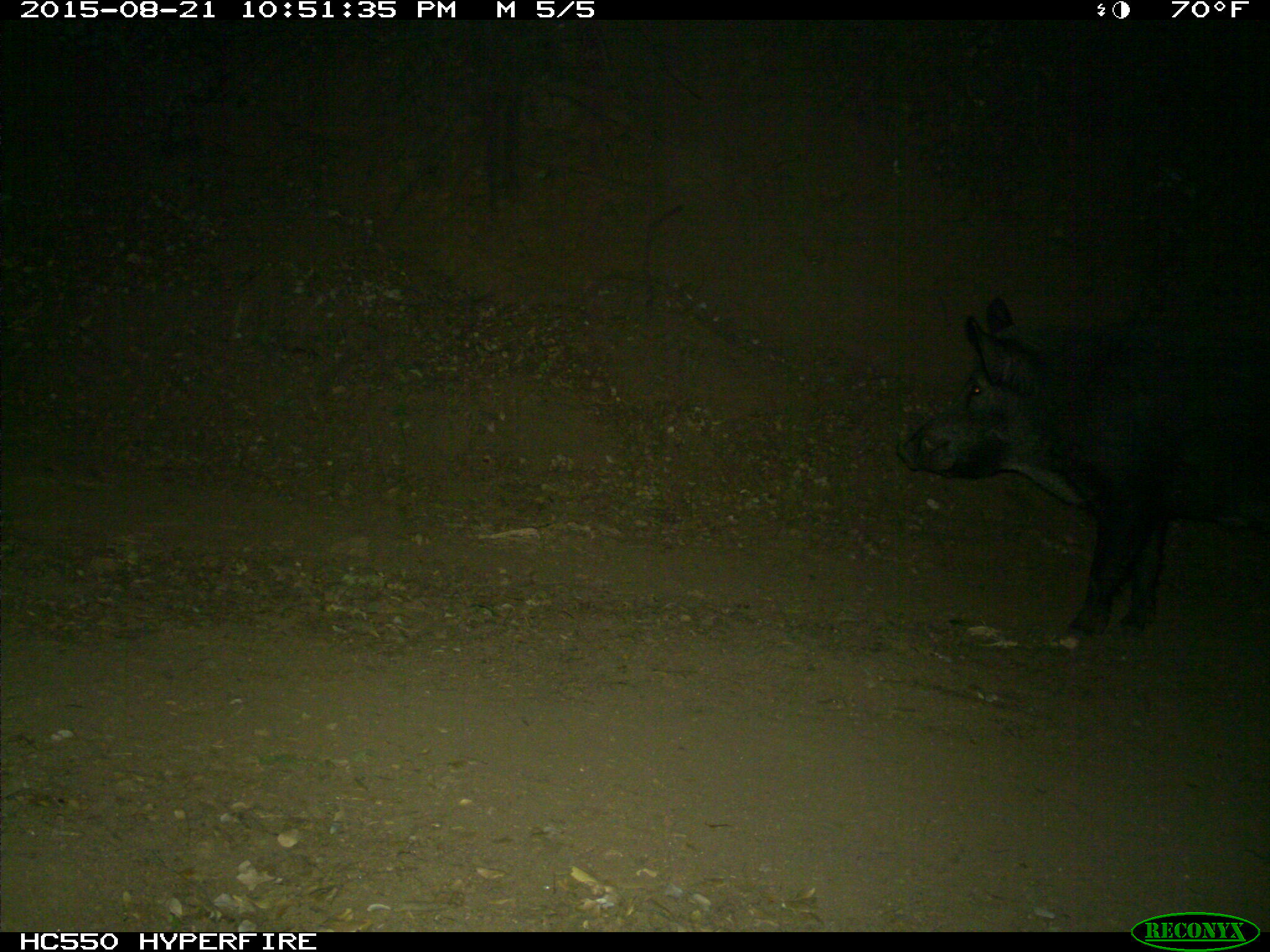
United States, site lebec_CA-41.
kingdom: Animalia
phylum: Chordata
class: Mammalia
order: Artiodactyla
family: Suidae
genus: Sus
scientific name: Sus scrofa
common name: wild boar